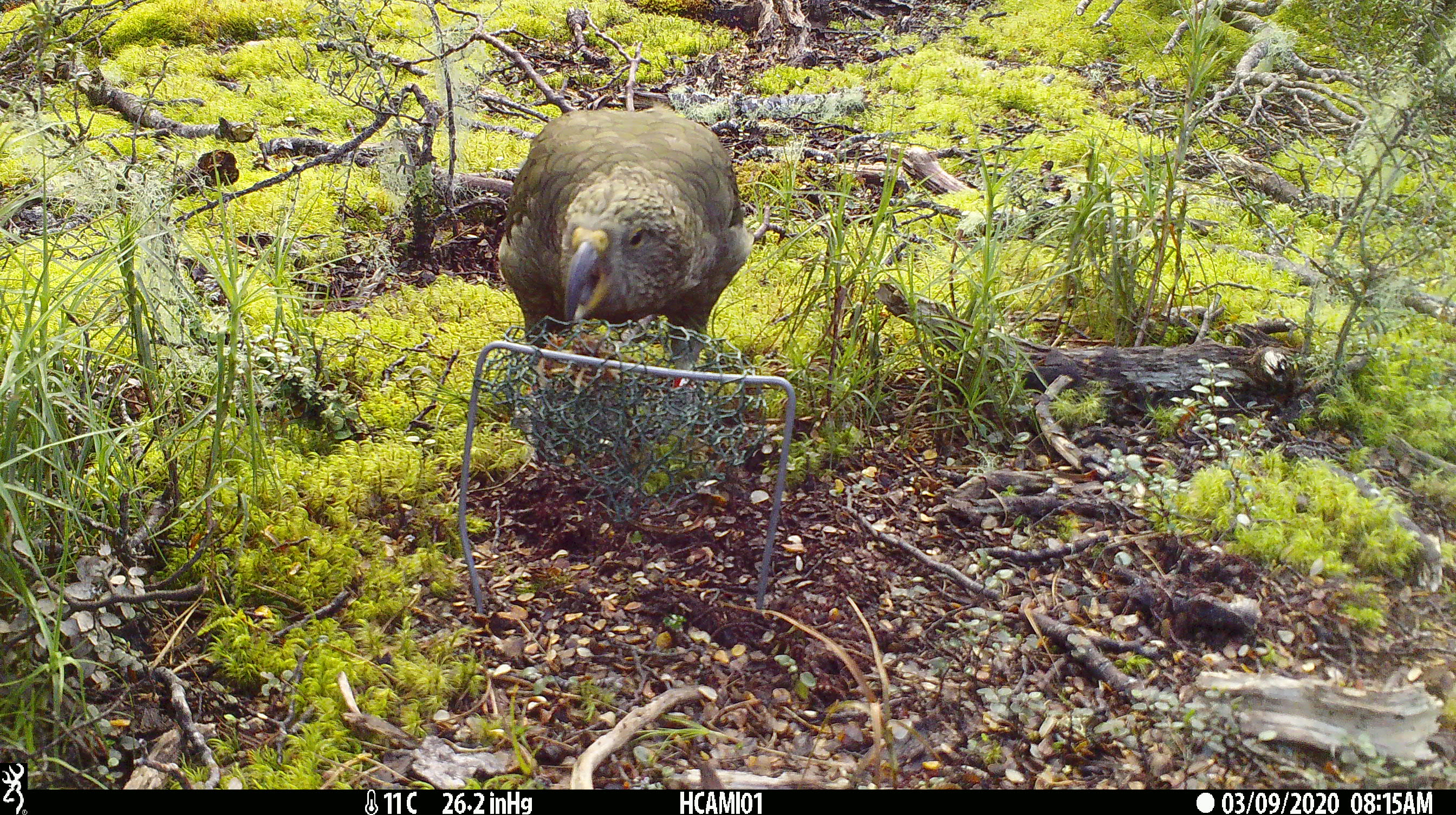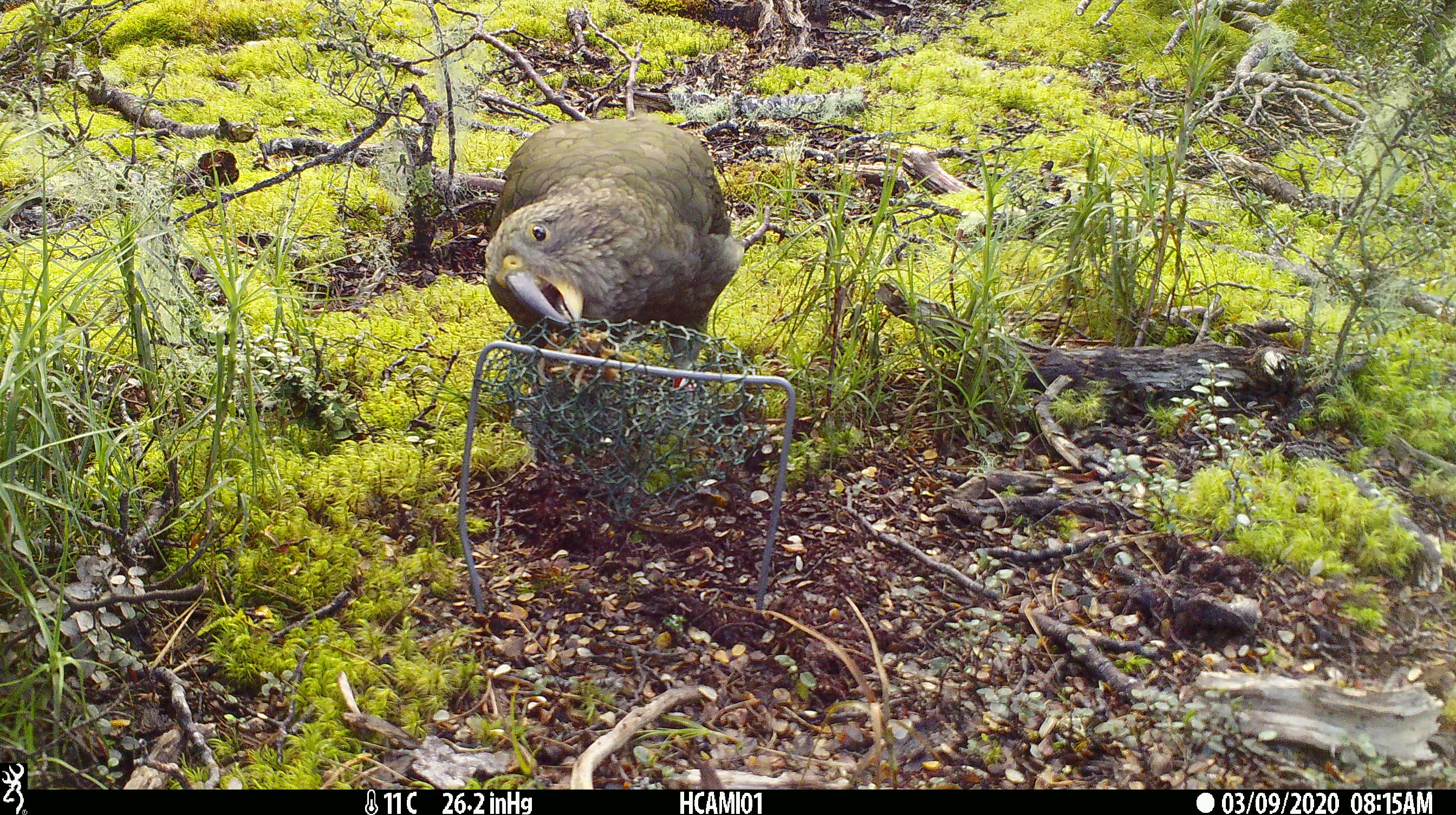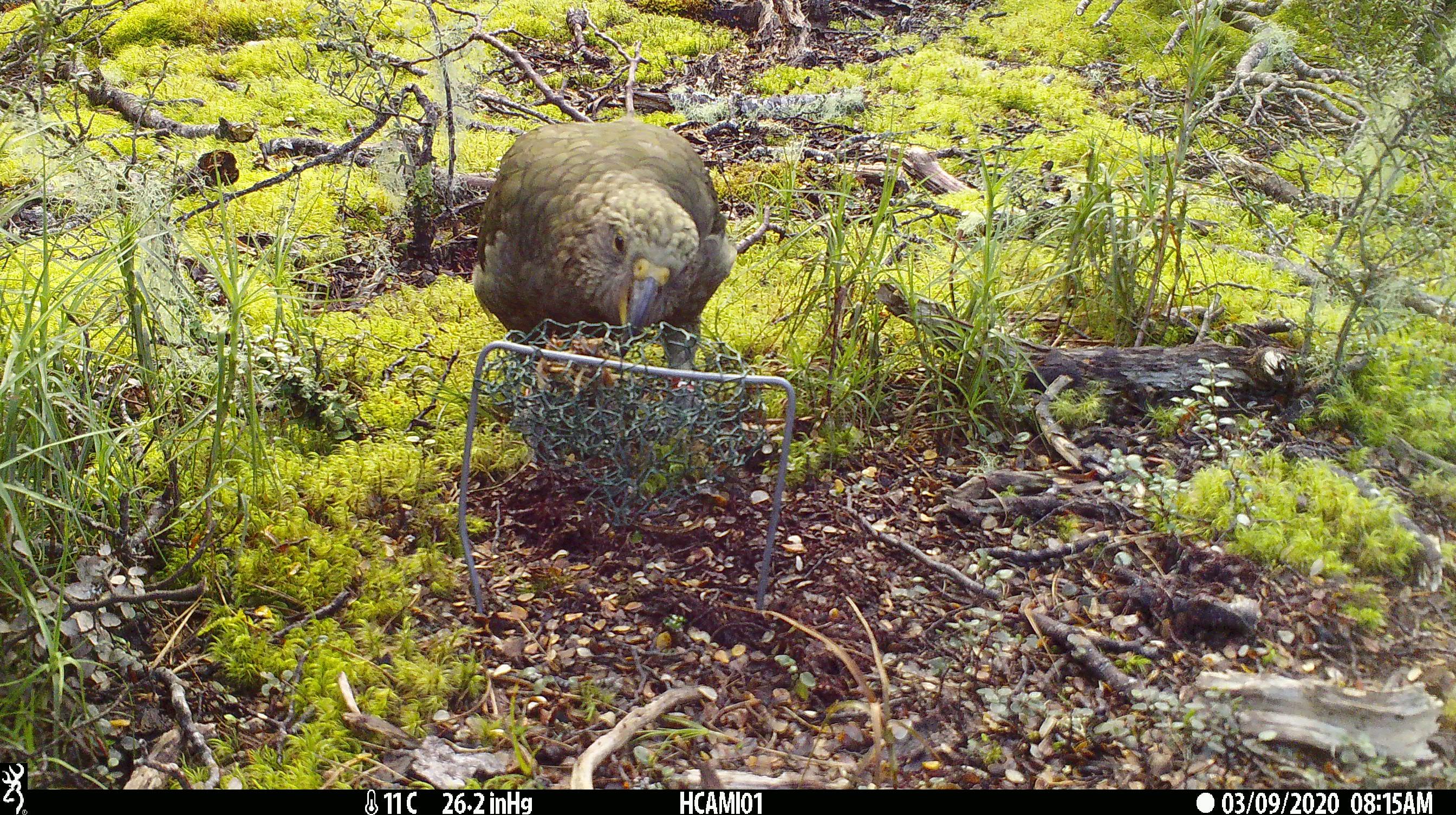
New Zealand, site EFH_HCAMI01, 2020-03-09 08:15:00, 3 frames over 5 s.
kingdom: Animalia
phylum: Chordata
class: Aves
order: Psittaciformes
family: Strigopidae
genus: Nestor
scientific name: Nestor notabilis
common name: kea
Kea (Nestor notabilis).